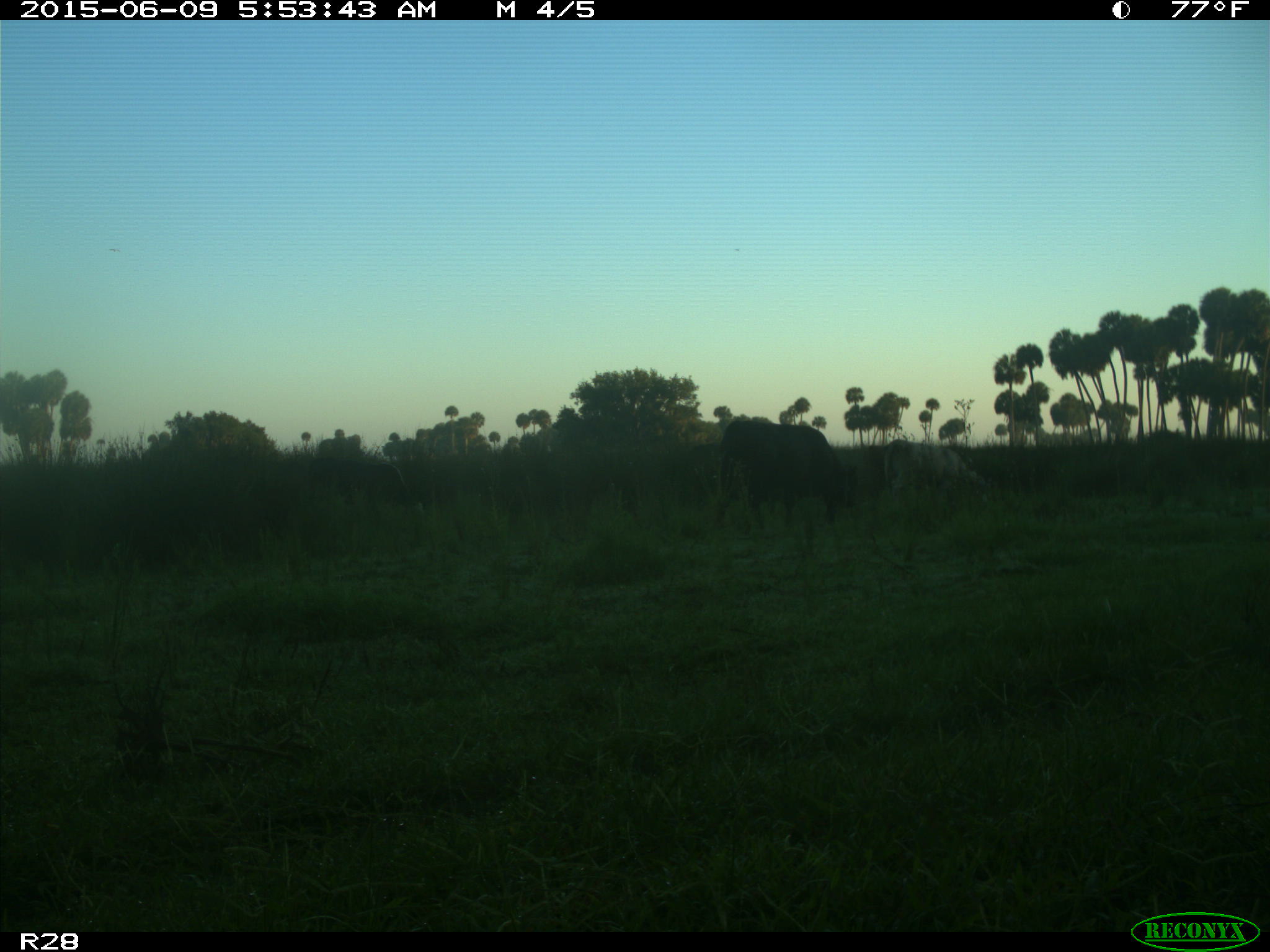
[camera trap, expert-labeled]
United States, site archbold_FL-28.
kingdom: Animalia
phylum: Chordata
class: Mammalia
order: Artiodactyla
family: Bovidae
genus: Bos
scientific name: Bos taurus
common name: domestic cow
Bos taurus (domestic cow).